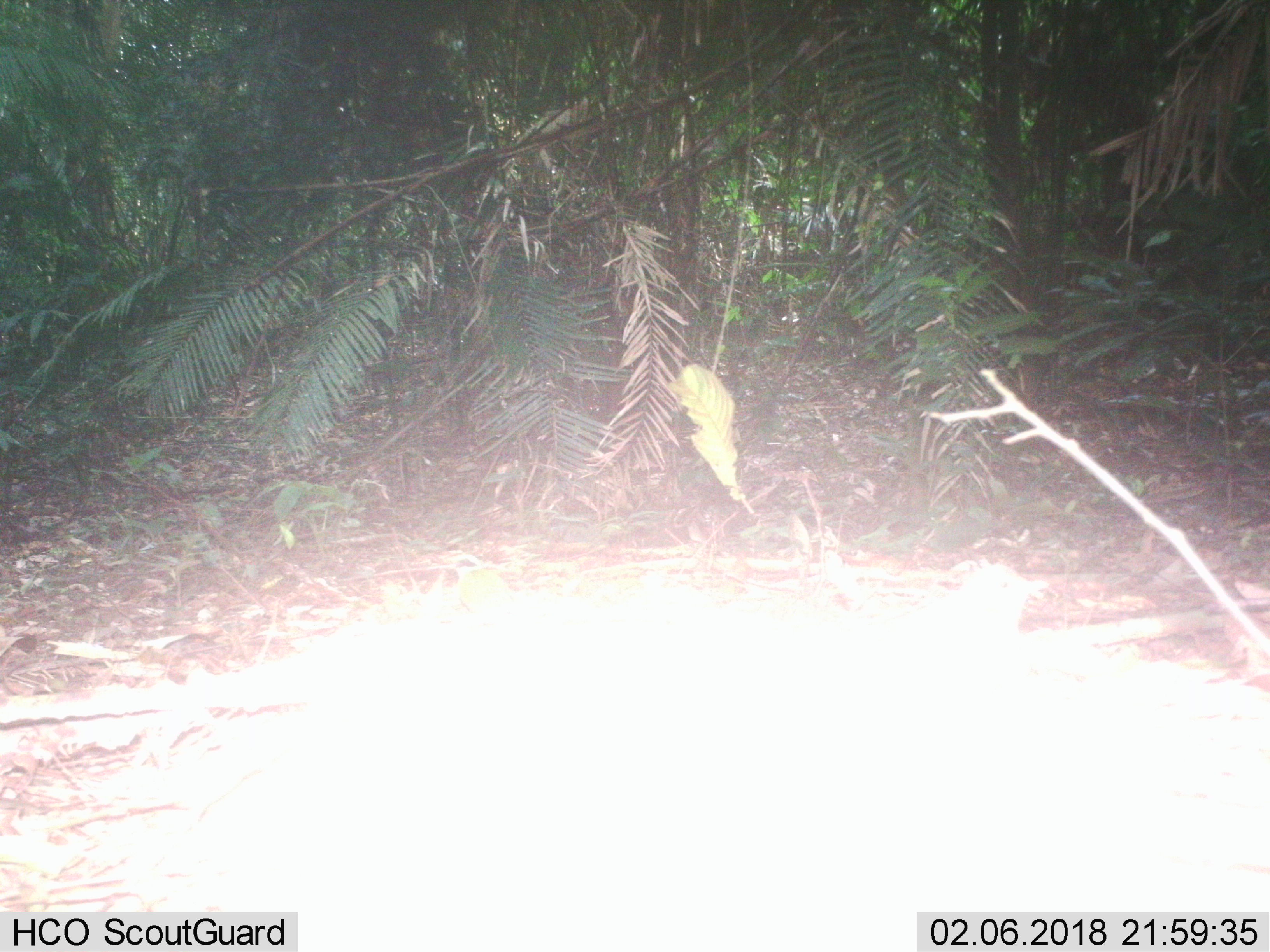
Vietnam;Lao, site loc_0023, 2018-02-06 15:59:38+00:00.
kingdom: Animalia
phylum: Chordata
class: Aves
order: Passeriformes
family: Pittidae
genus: Hydrornis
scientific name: Hydrornis elliotii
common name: bar-bellied pitta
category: bar bellied pitta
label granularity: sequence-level